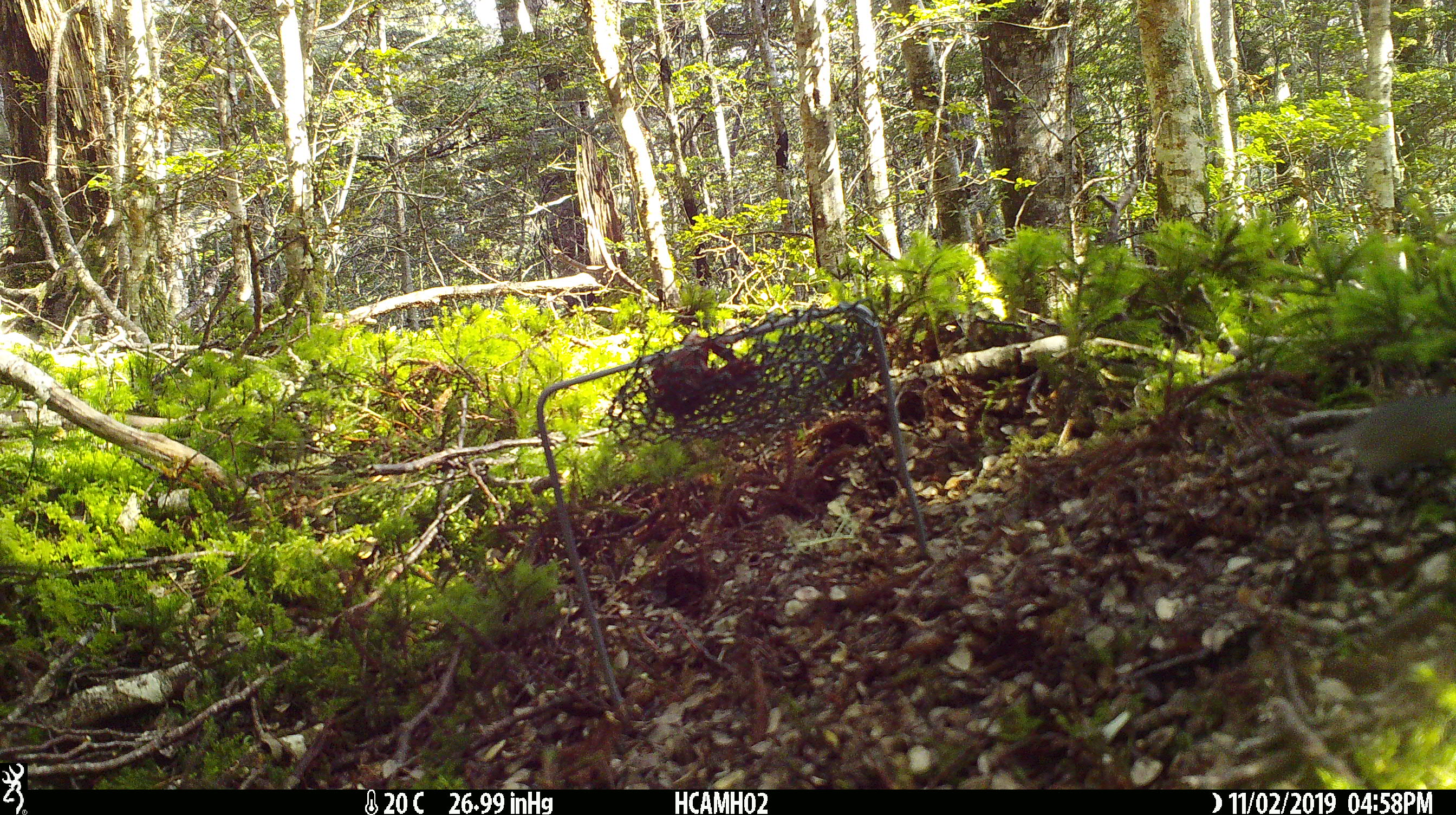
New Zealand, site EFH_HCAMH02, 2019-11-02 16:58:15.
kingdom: Animalia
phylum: Chordata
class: Mammalia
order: Rodentia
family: Muridae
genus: Mus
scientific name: Mus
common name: mouse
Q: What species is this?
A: Mouse (Mus).